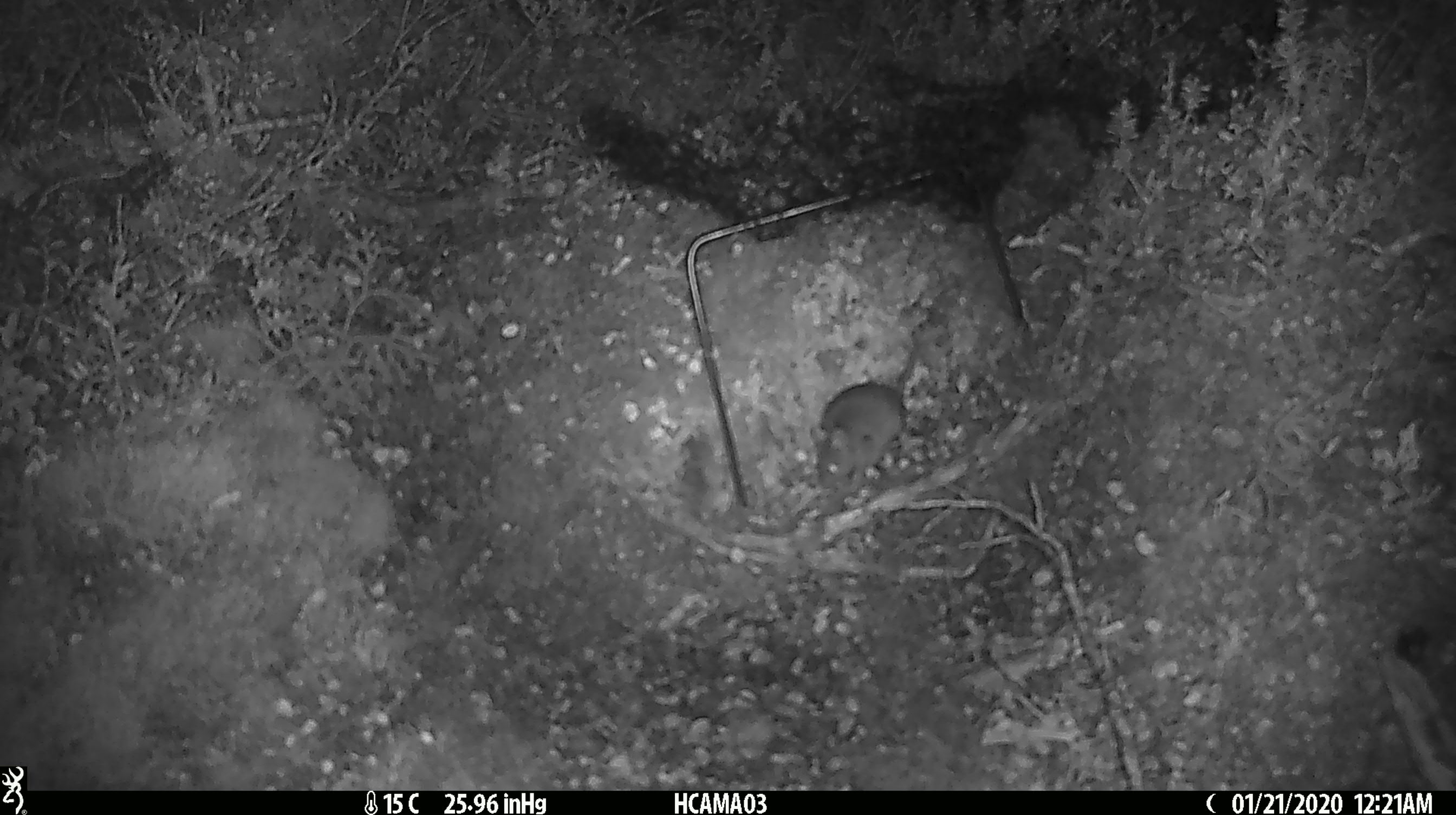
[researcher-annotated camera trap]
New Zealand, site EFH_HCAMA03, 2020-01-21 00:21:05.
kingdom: Animalia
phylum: Chordata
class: Mammalia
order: Rodentia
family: Muridae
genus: Mus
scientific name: Mus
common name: mouse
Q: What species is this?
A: Mouse (Mus).